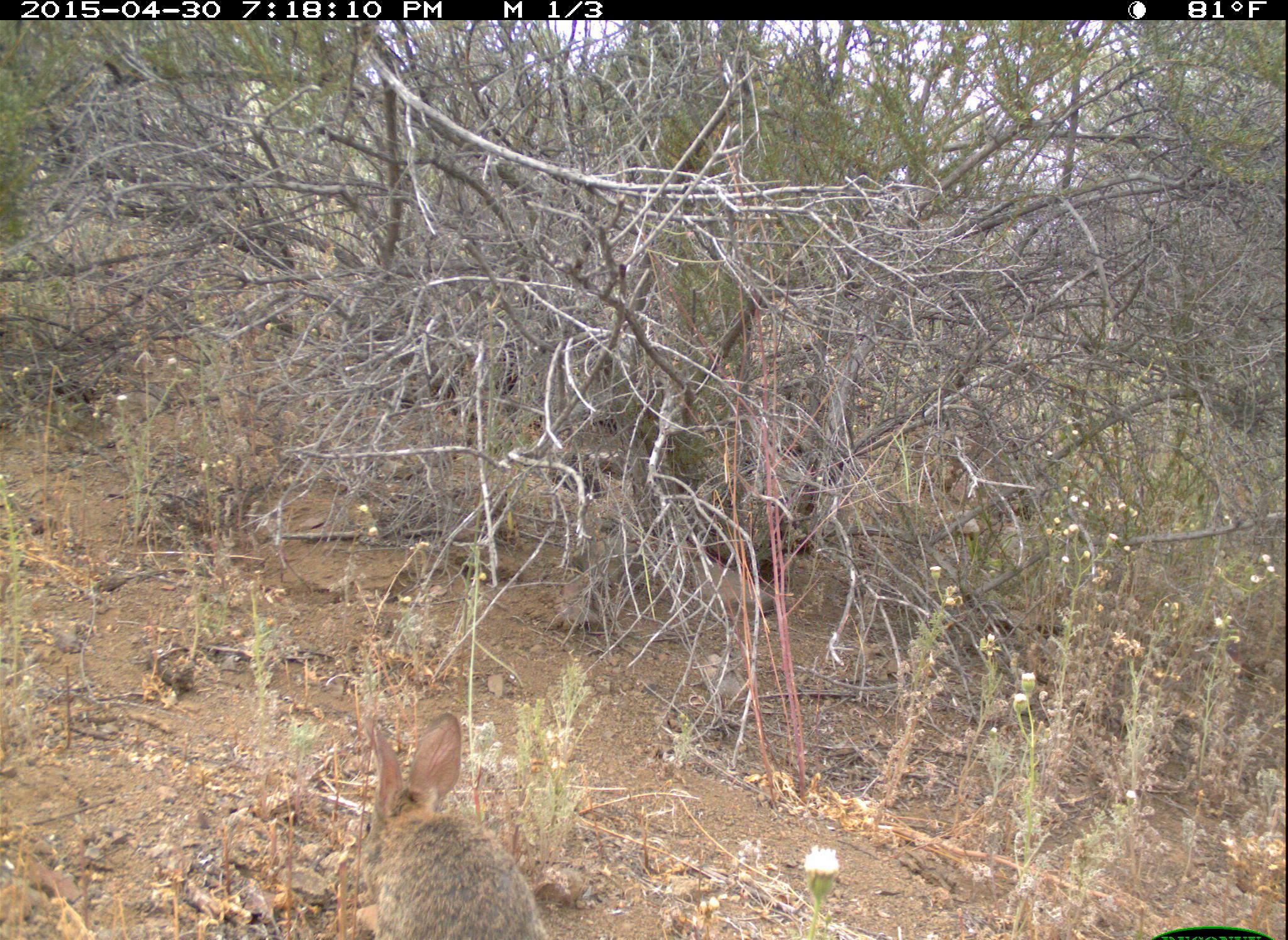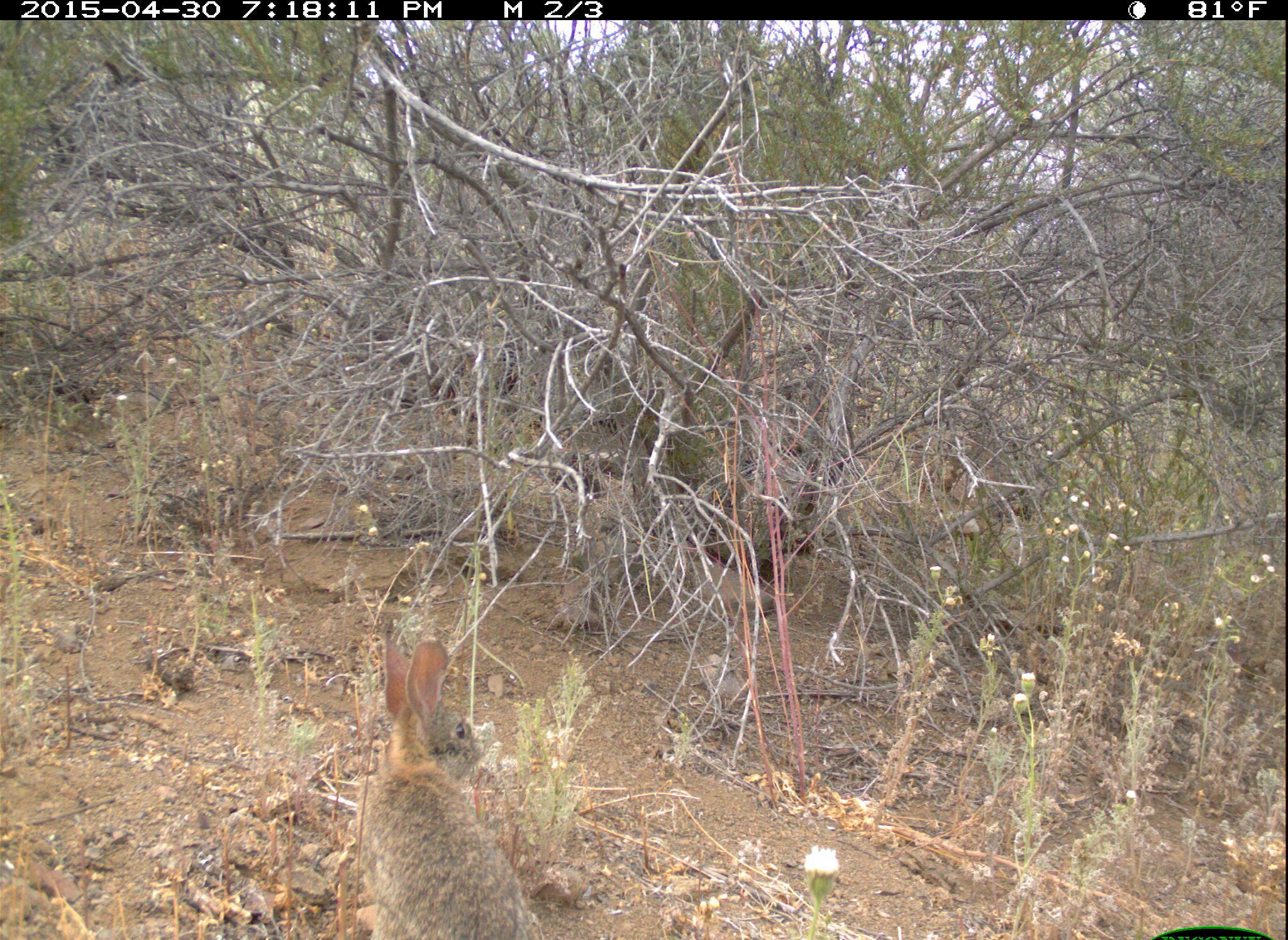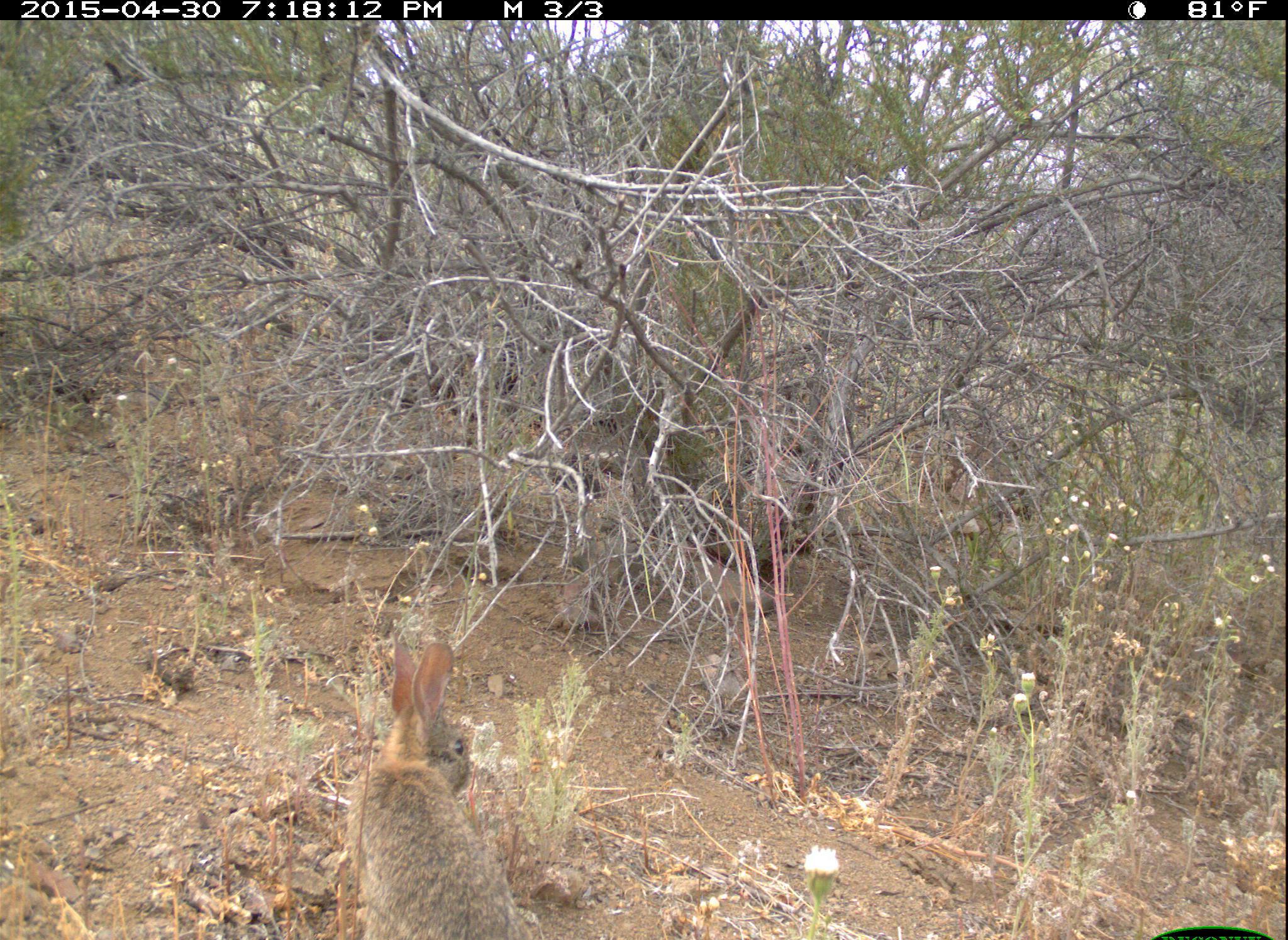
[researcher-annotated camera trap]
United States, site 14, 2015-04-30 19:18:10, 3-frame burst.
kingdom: Animalia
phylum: Chordata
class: Mammalia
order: Lagomorpha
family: Leporidae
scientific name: Leporidae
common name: rabbits and hares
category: rabbit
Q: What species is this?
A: Rabbit (rabbits and hares) (Leporidae).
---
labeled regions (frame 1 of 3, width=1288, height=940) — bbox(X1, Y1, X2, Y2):
rabbit: bbox(361, 713, 549, 940)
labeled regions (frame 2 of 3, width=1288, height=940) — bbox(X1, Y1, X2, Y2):
rabbit: bbox(357, 627, 533, 940)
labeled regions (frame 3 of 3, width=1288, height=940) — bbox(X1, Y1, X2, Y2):
rabbit: bbox(347, 642, 545, 940)